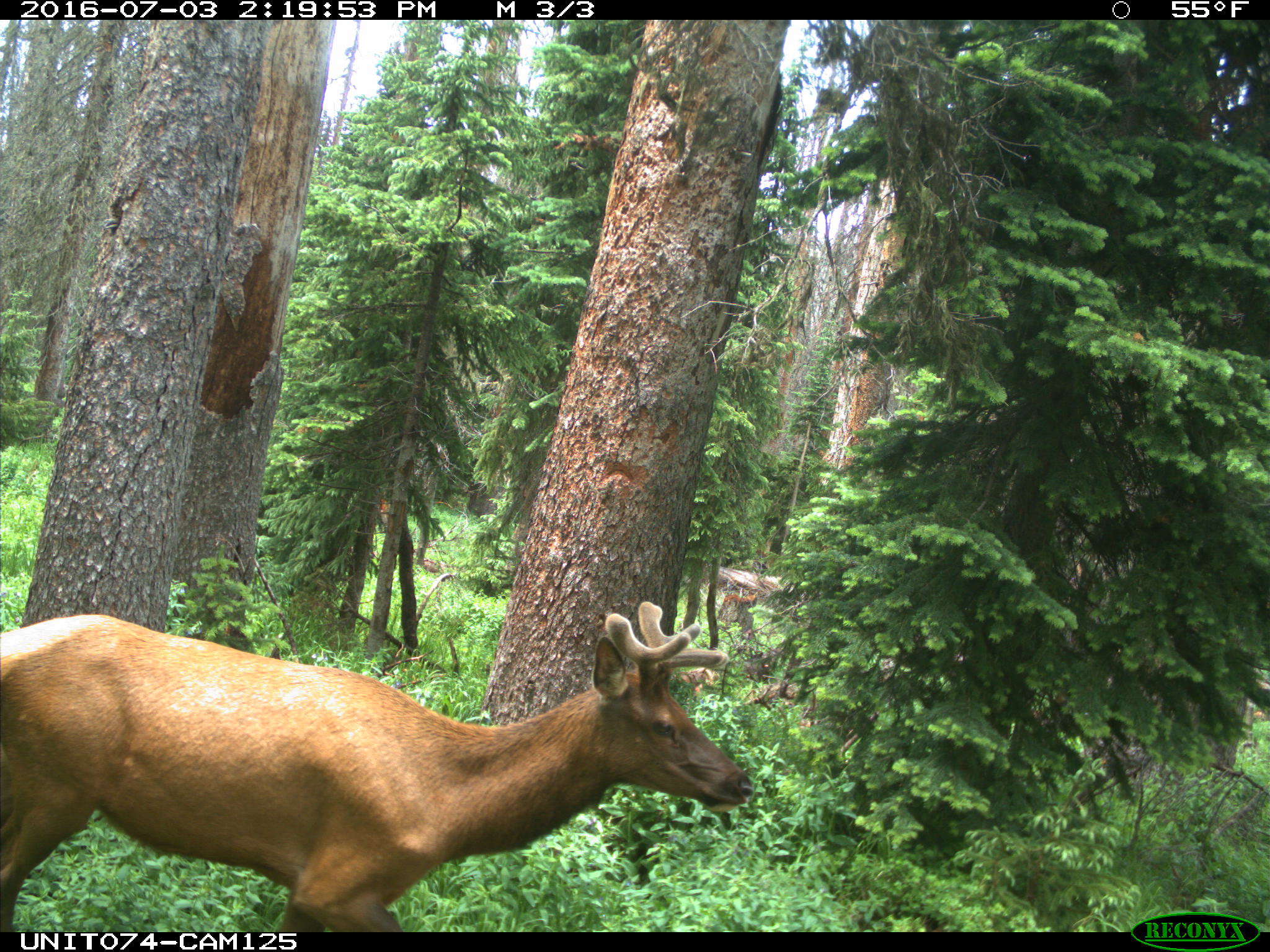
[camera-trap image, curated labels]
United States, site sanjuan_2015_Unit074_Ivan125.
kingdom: Animalia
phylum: Chordata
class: Mammalia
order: Artiodactyla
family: Cervidae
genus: Cervus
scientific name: Cervus elaphus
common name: red deer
Cervus elaphus (red deer).